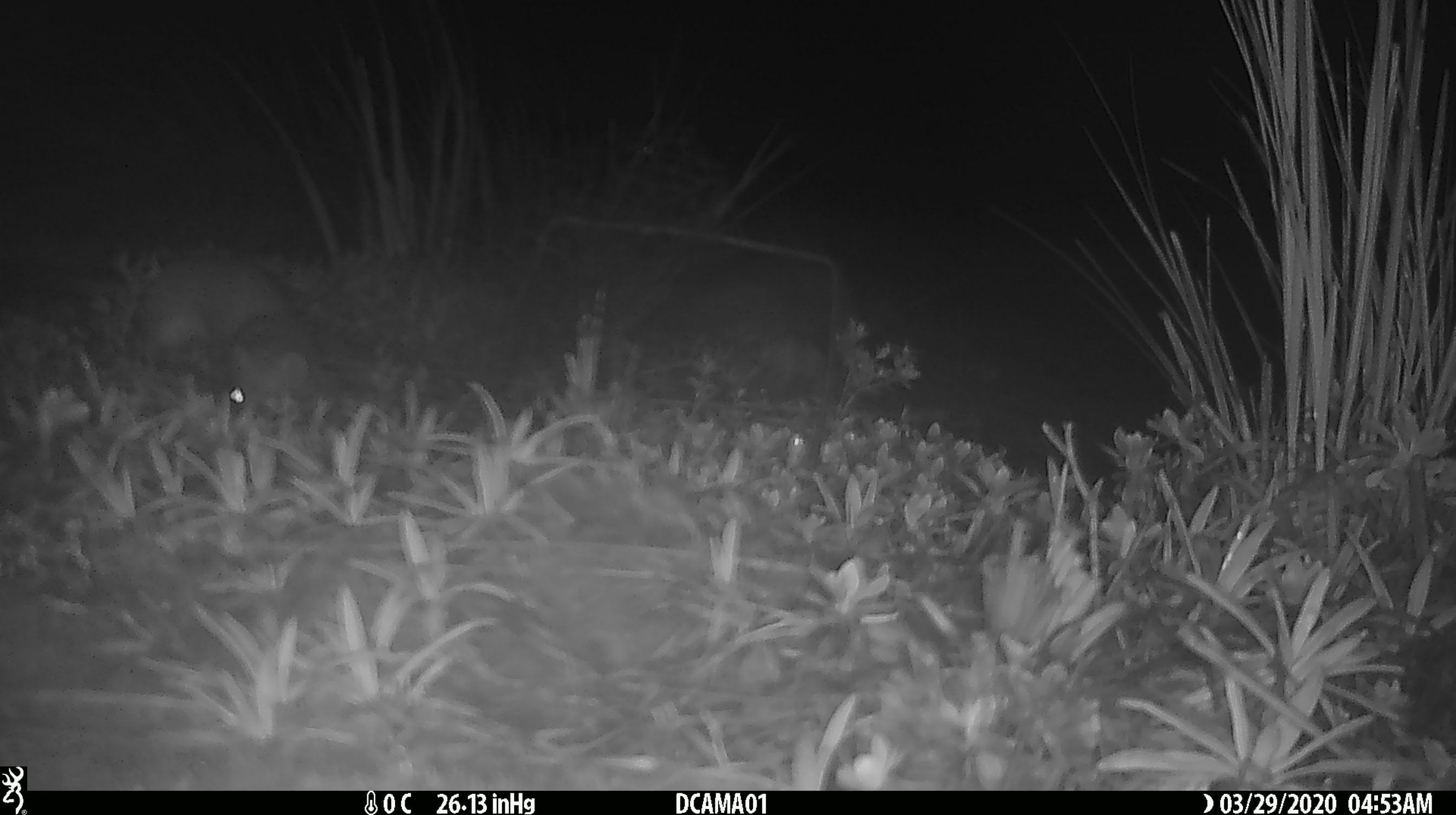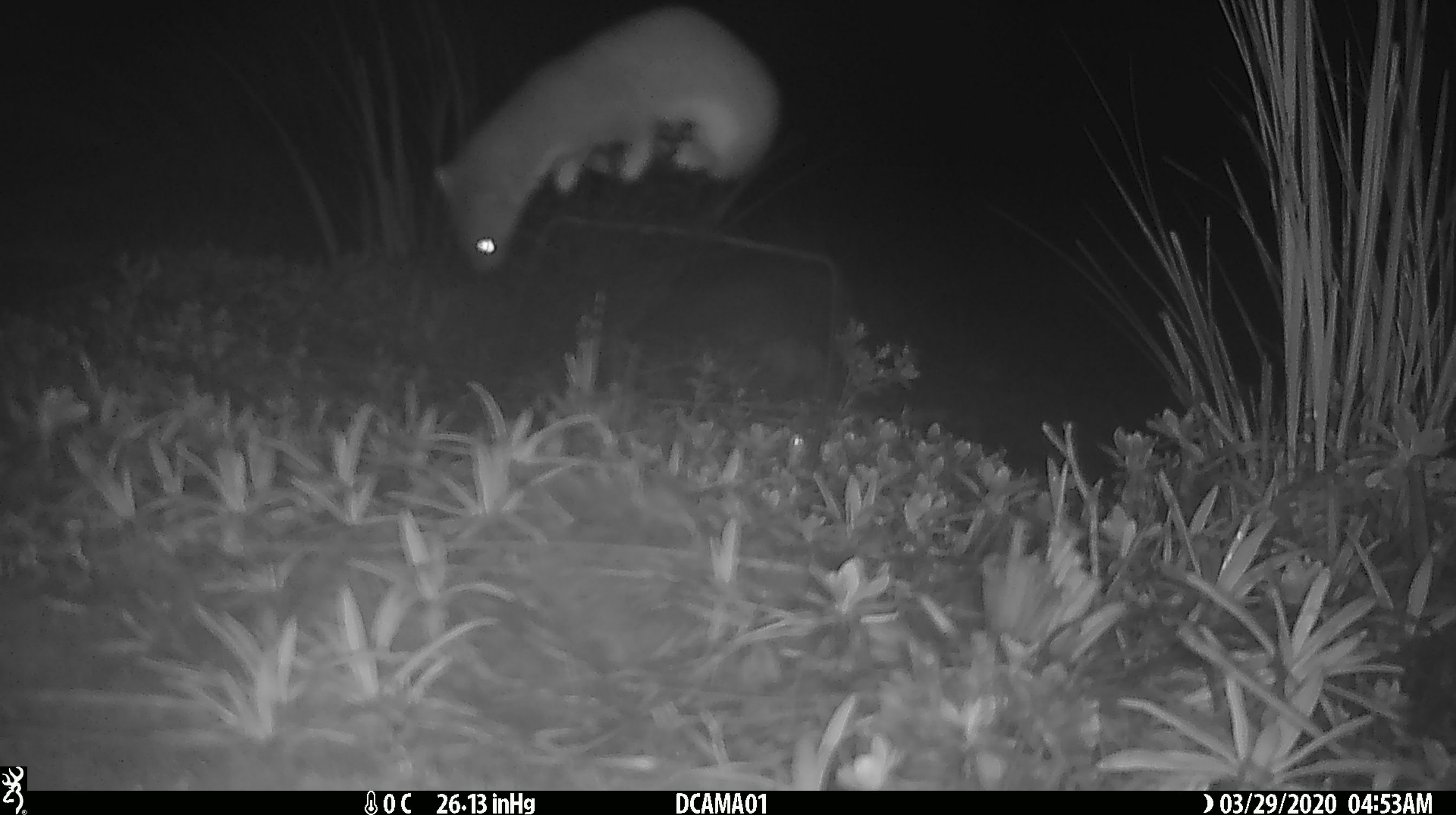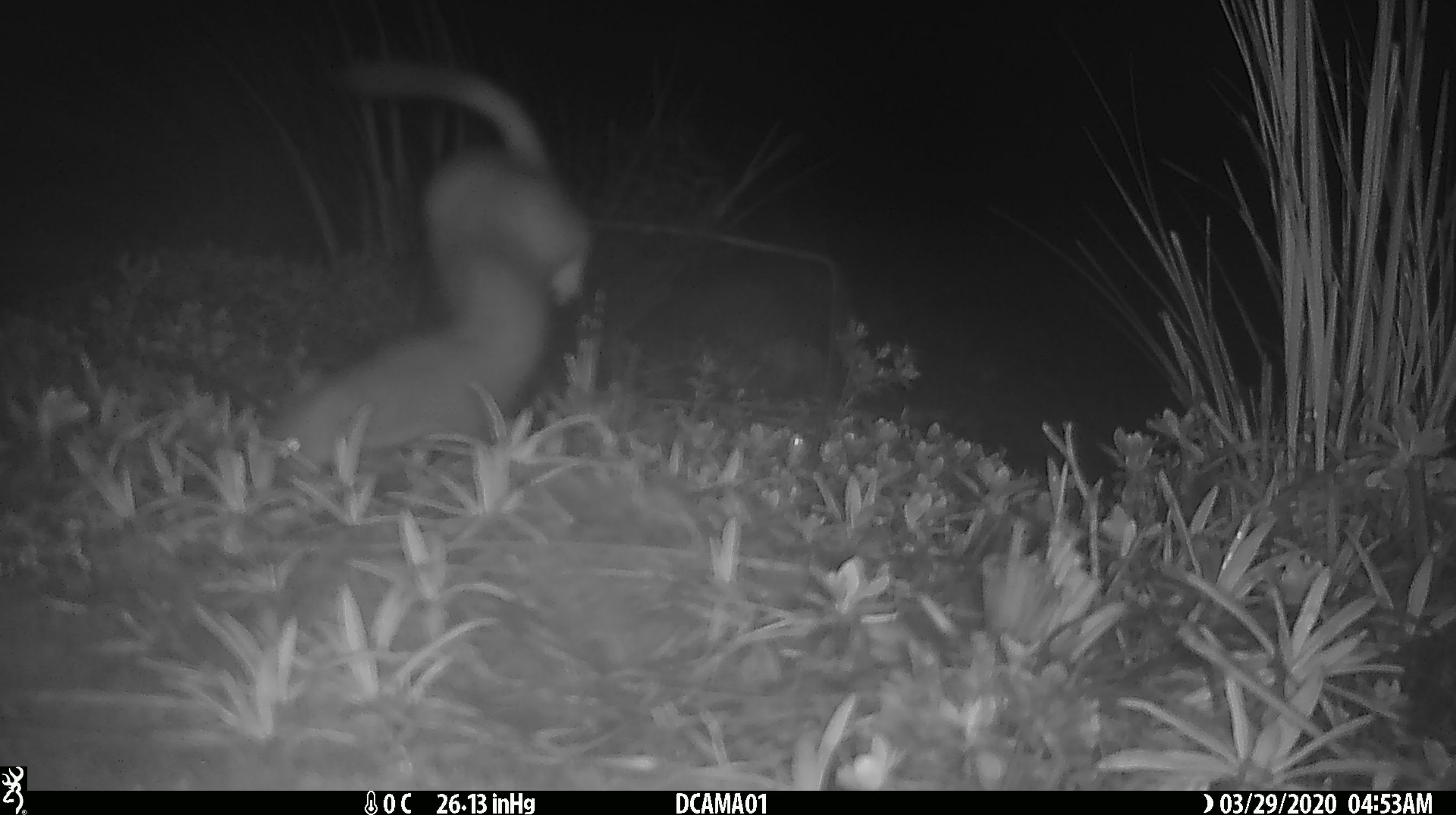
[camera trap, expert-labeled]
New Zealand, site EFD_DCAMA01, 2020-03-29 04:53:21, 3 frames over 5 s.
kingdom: Animalia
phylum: Chordata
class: Mammalia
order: Carnivora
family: Mustelidae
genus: Mustela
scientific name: Mustela erminea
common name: stoat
Stoat (Mustela erminea).